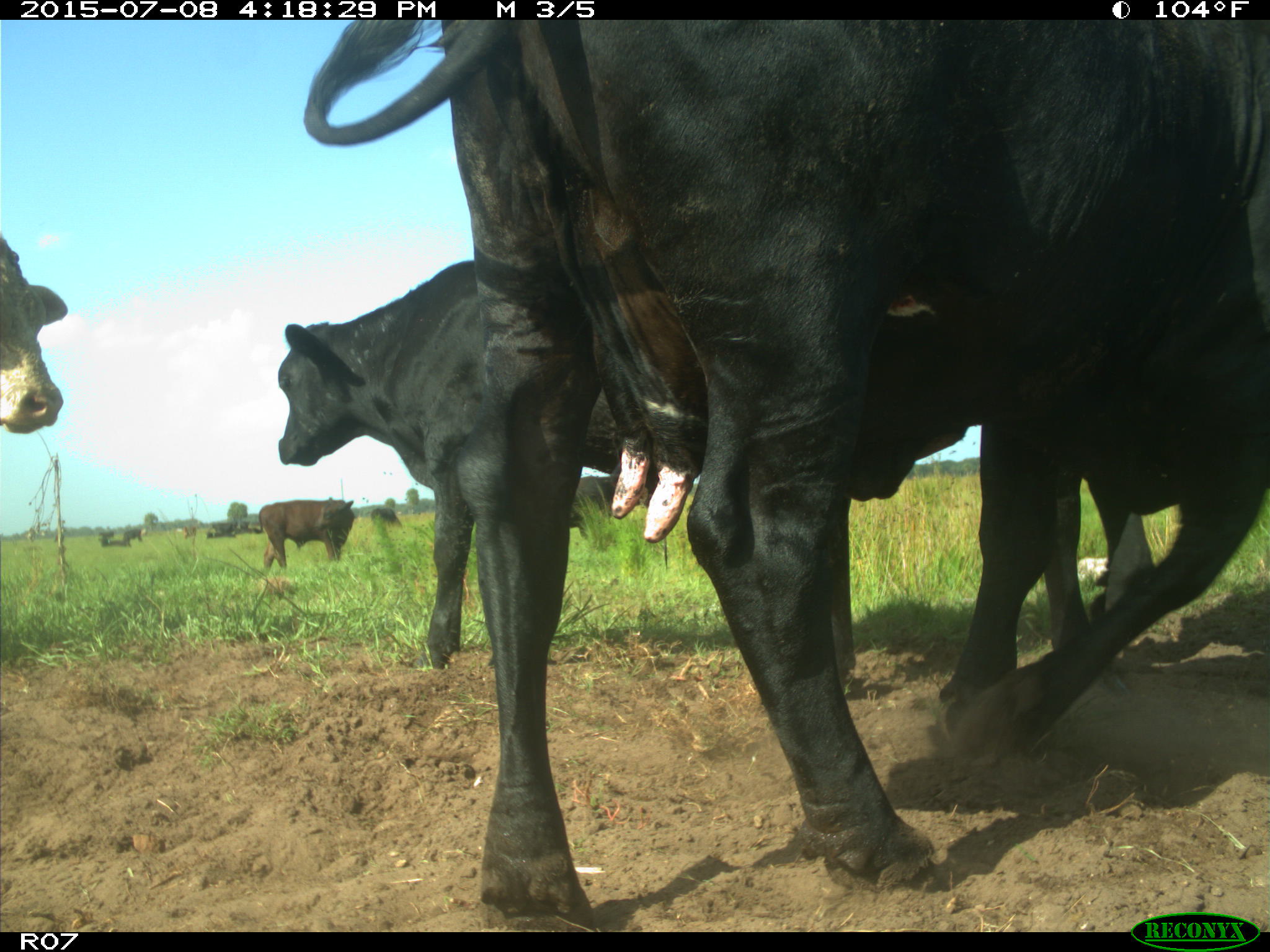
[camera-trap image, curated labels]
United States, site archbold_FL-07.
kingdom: Animalia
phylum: Chordata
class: Mammalia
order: Artiodactyla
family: Bovidae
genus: Bos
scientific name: Bos taurus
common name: domestic cow